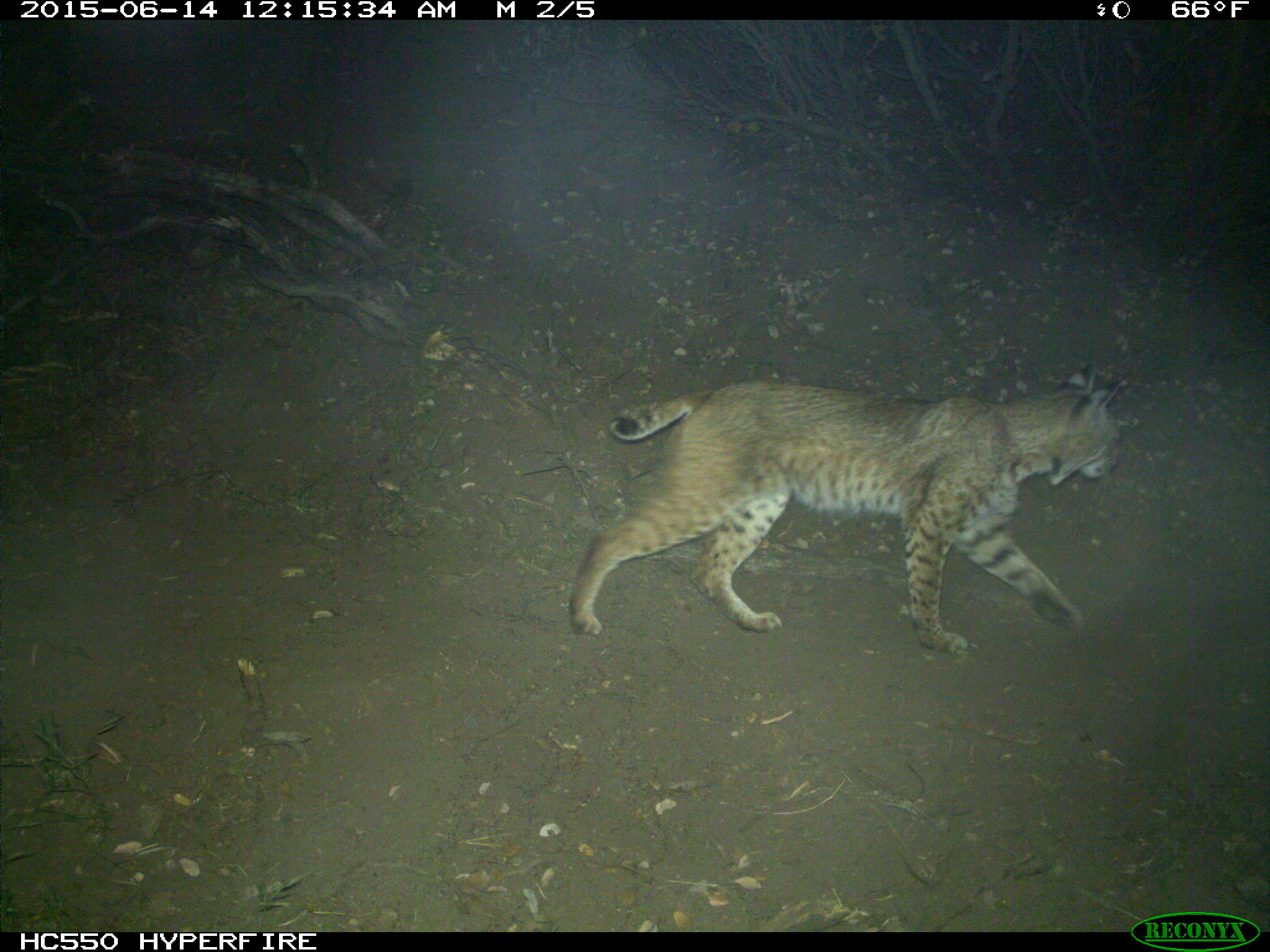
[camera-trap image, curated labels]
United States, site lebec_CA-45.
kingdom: Animalia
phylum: Chordata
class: Mammalia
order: Carnivora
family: Felidae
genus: Lynx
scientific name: Lynx rufus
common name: bobcat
Lynx rufus (bobcat).